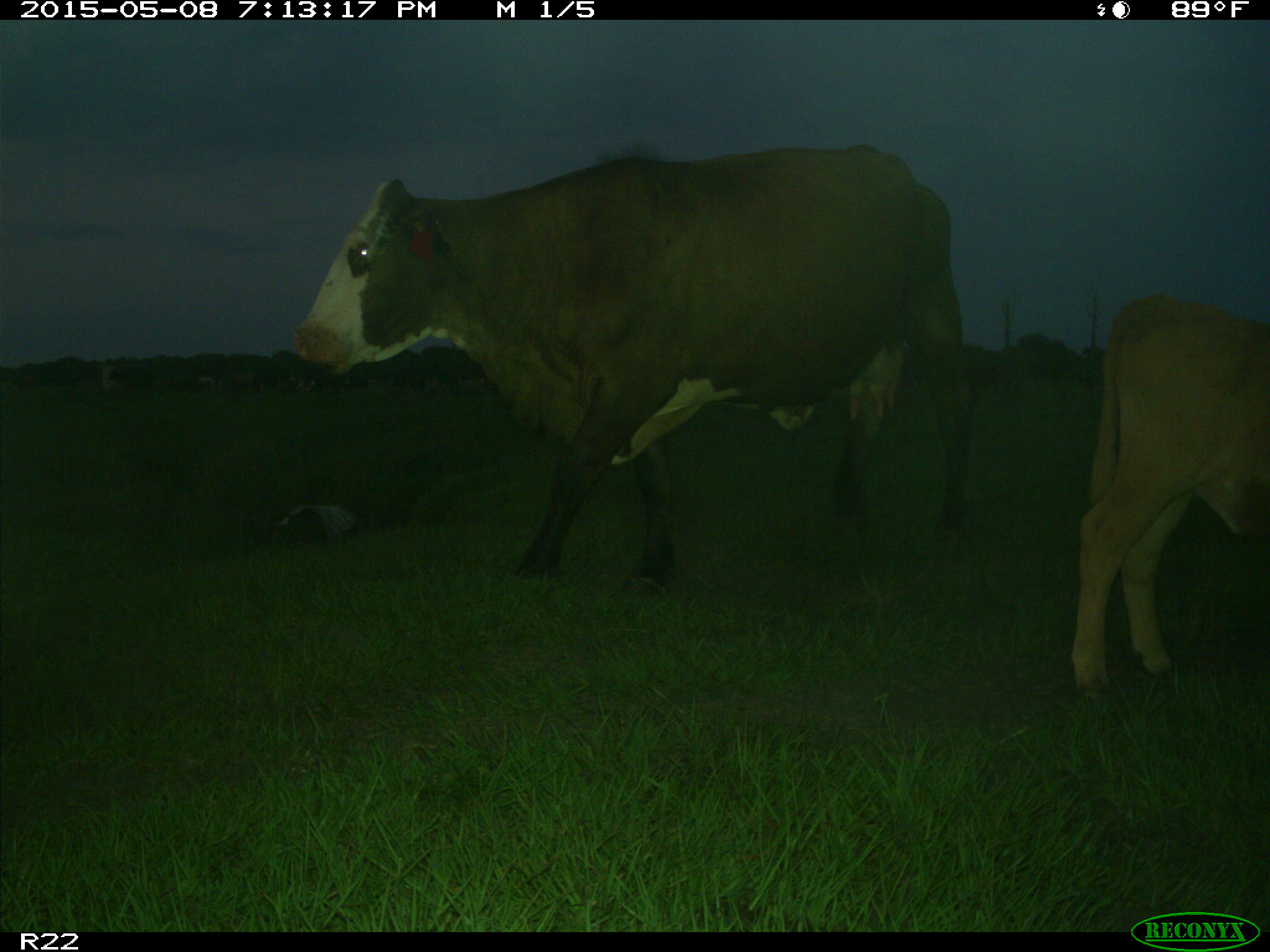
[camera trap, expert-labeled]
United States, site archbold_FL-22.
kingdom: Animalia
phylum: Chordata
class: Mammalia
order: Artiodactyla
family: Bovidae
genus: Bos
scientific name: Bos taurus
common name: domestic cow